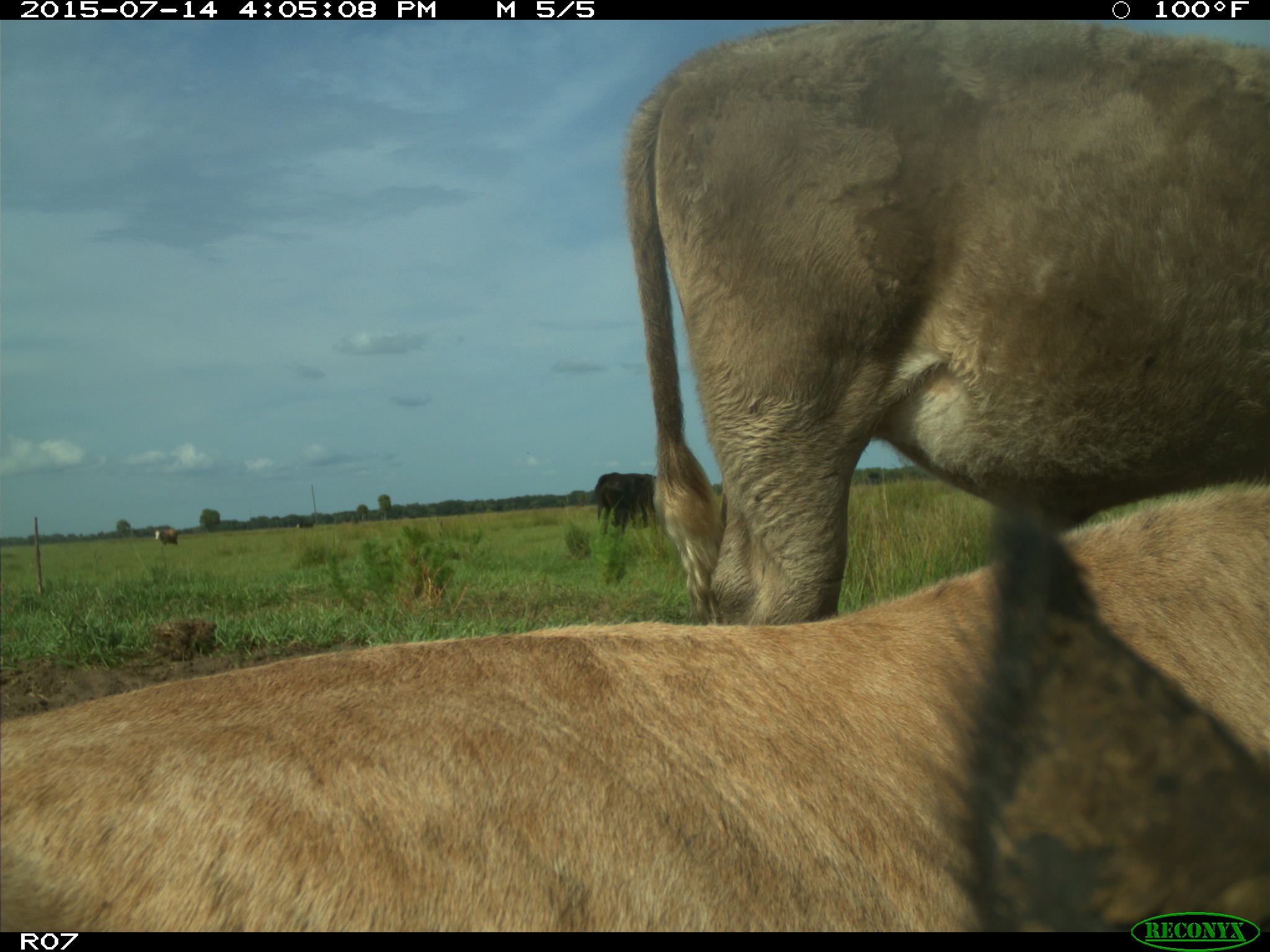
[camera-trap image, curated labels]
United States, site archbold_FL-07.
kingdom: Animalia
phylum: Chordata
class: Mammalia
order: Artiodactyla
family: Bovidae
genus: Bos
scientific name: Bos taurus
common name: domestic cow